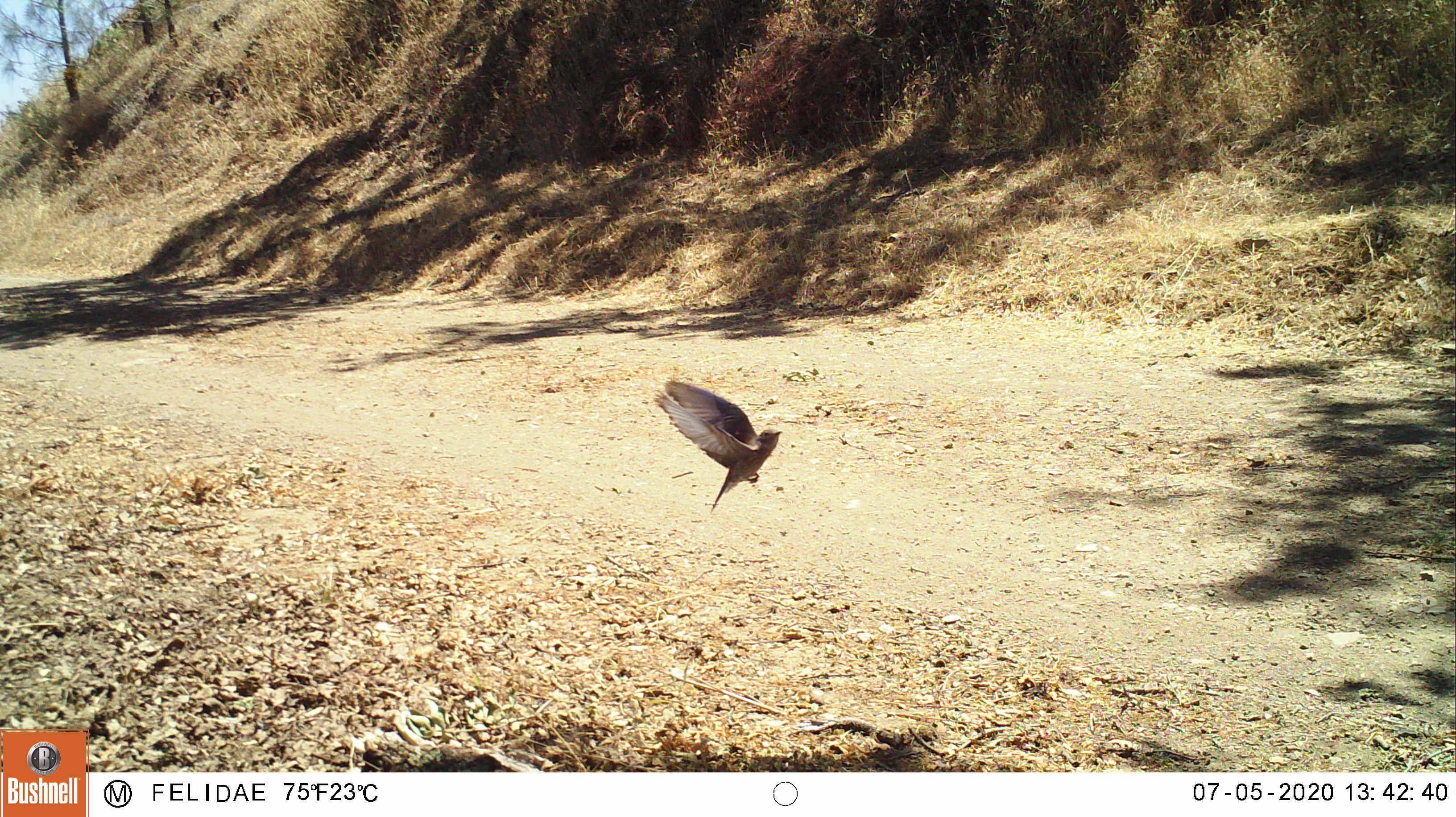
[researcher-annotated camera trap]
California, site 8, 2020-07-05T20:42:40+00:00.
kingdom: Animalia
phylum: Chordata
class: Aves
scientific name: Aves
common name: bird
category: unknown bird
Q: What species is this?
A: Unknown bird (bird) (Aves).